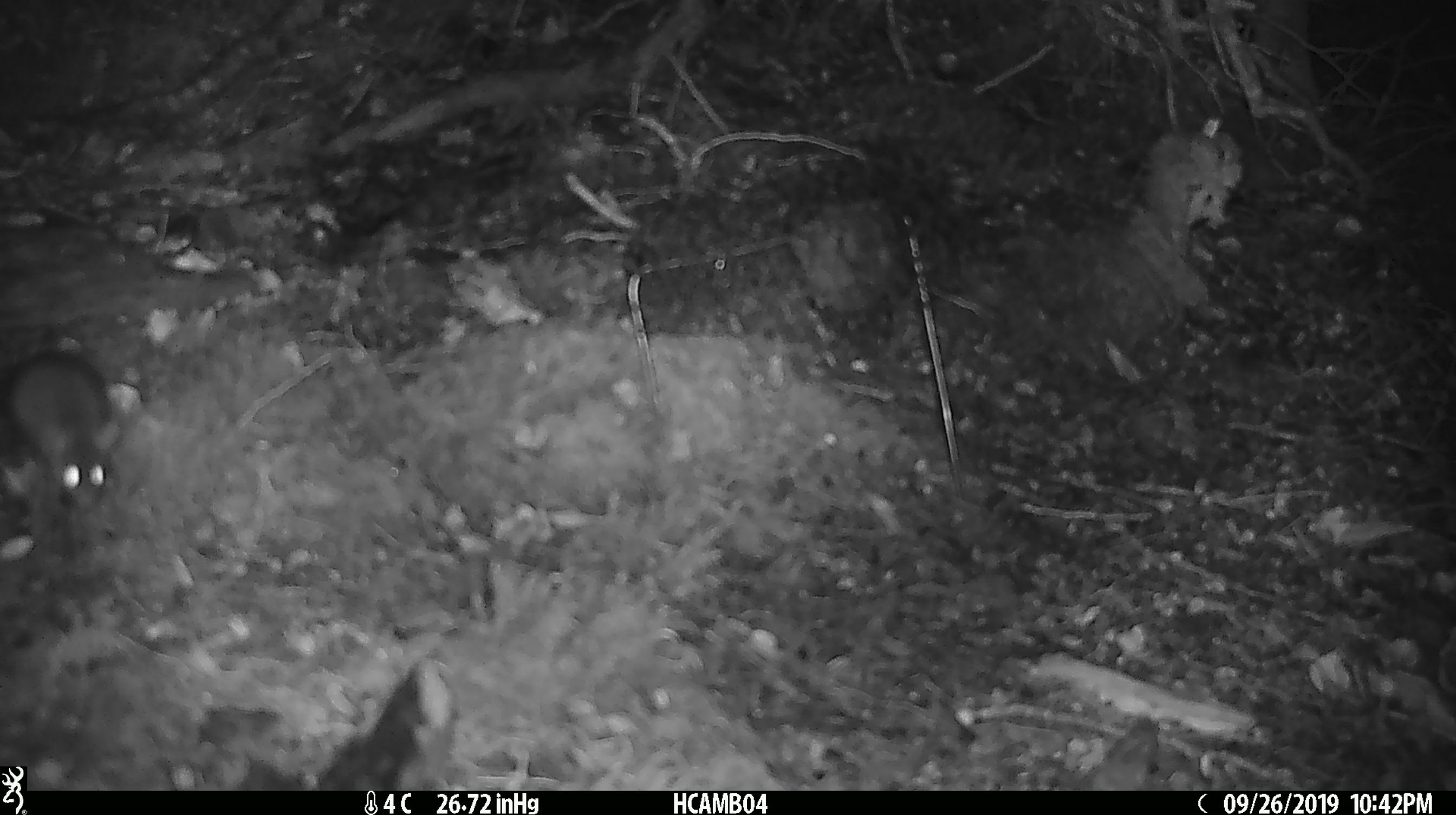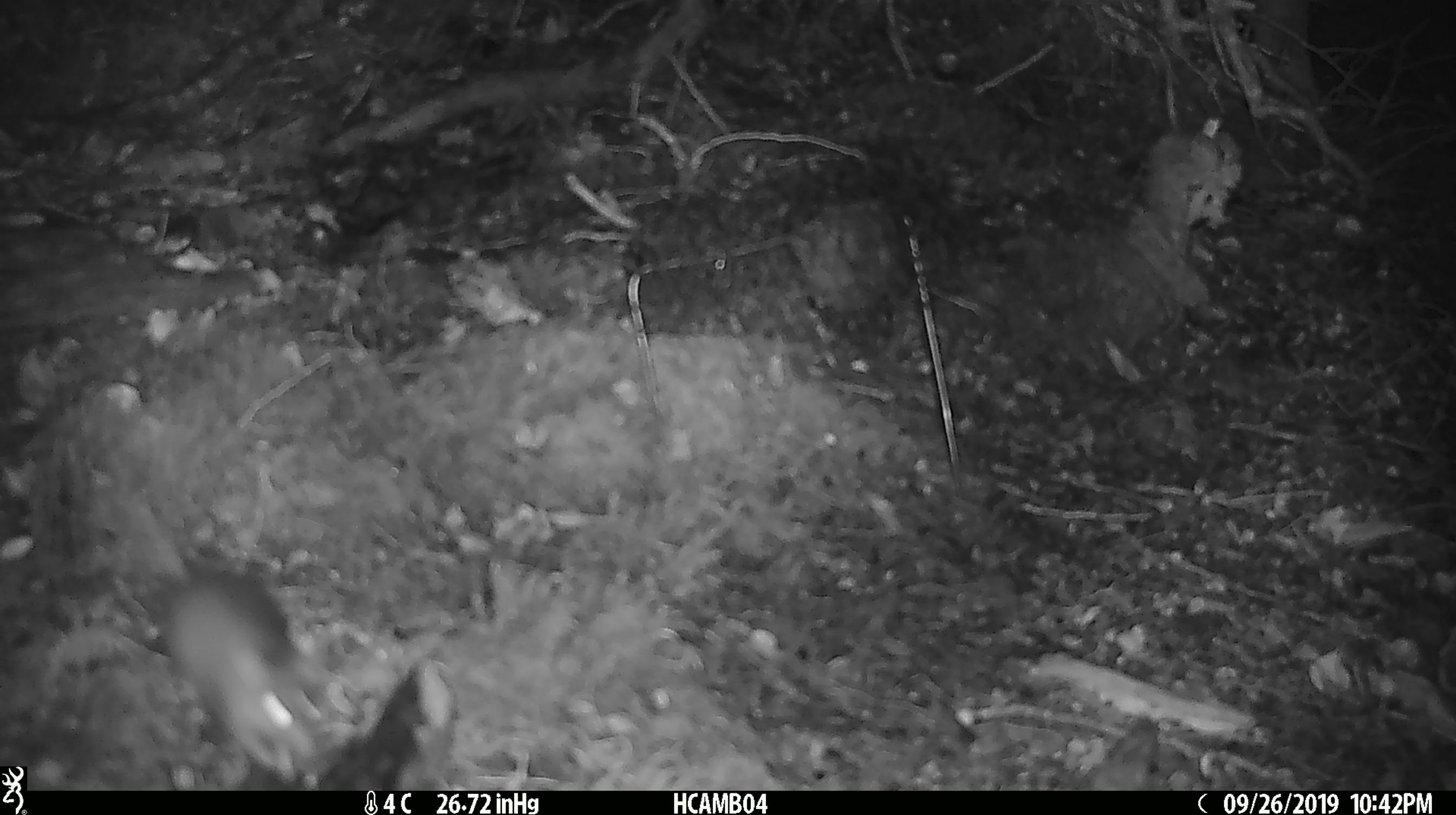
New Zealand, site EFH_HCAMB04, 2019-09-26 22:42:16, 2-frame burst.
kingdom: Animalia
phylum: Chordata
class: Mammalia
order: Rodentia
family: Muridae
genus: Mus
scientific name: Mus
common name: mouse